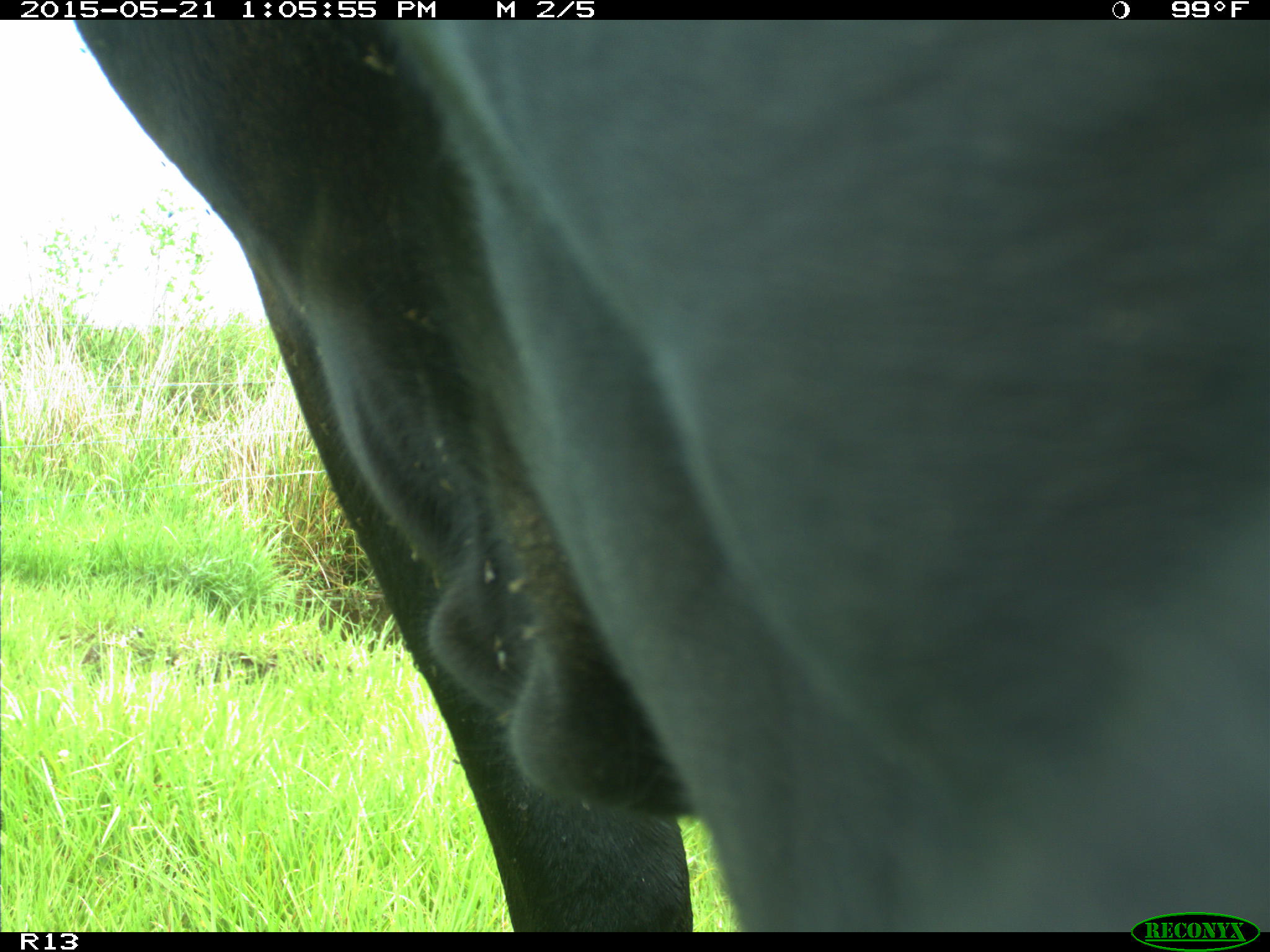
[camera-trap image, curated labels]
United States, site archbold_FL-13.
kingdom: Animalia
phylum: Chordata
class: Mammalia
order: Artiodactyla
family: Bovidae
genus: Bos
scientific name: Bos taurus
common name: domestic cow